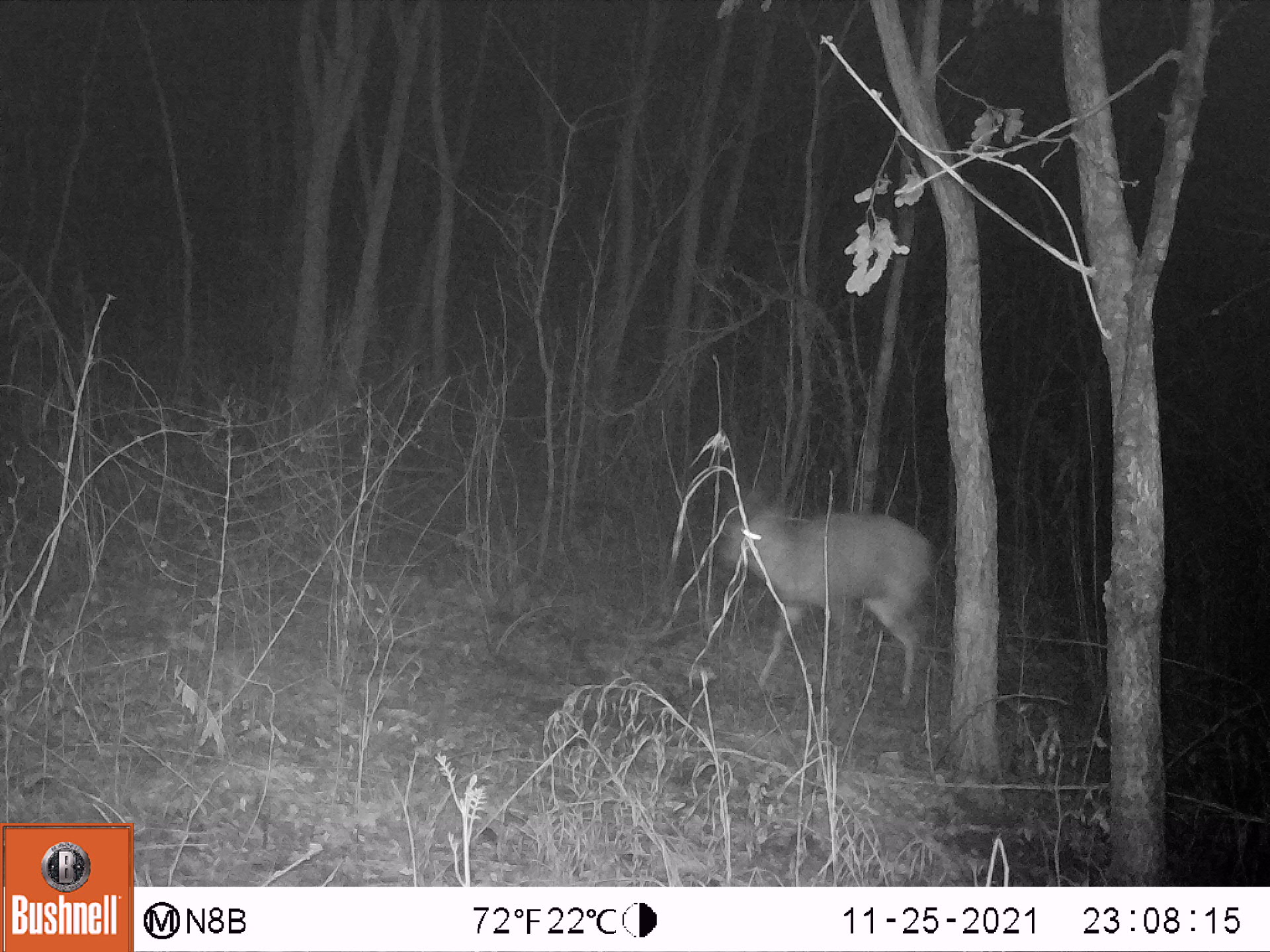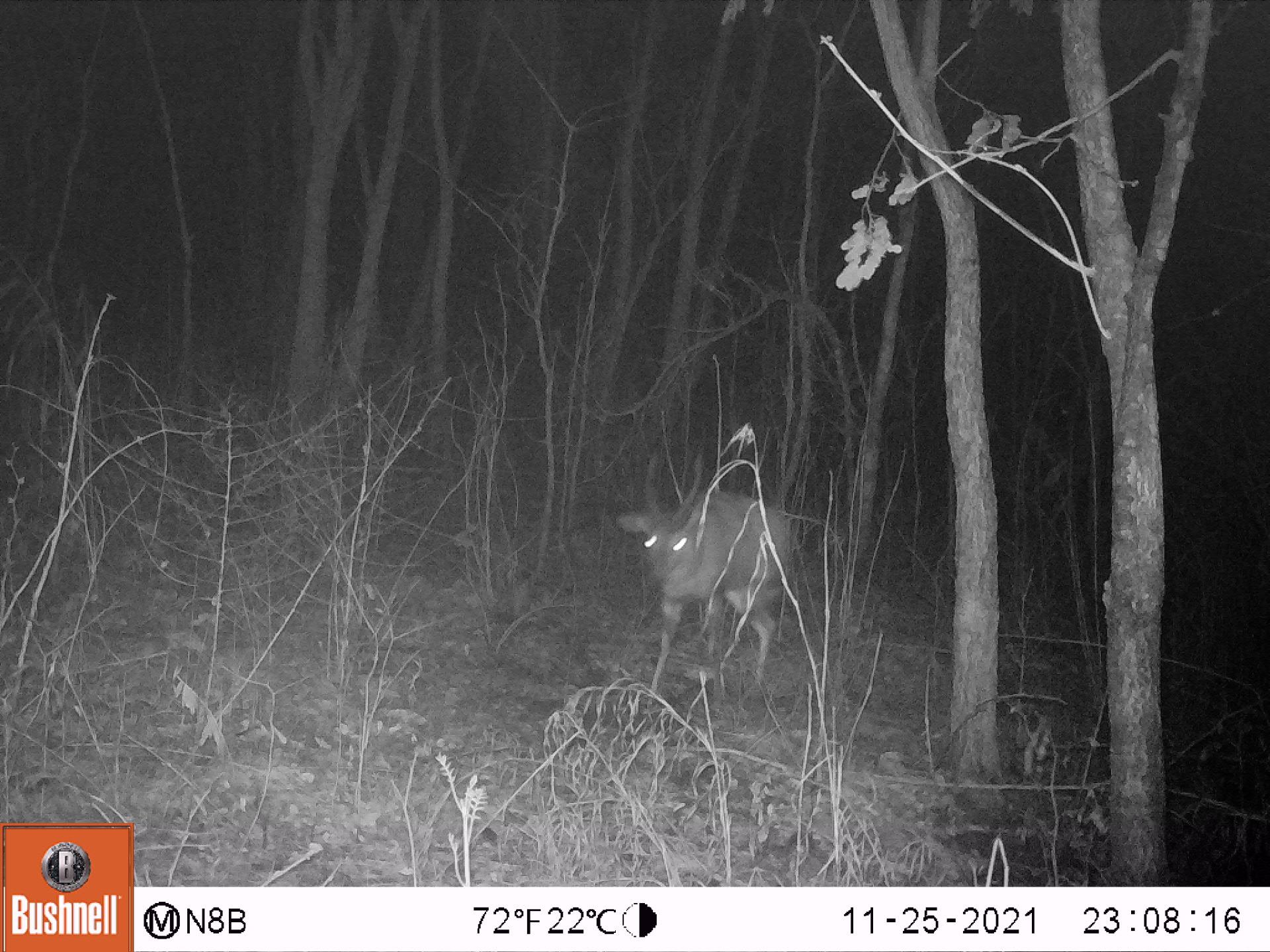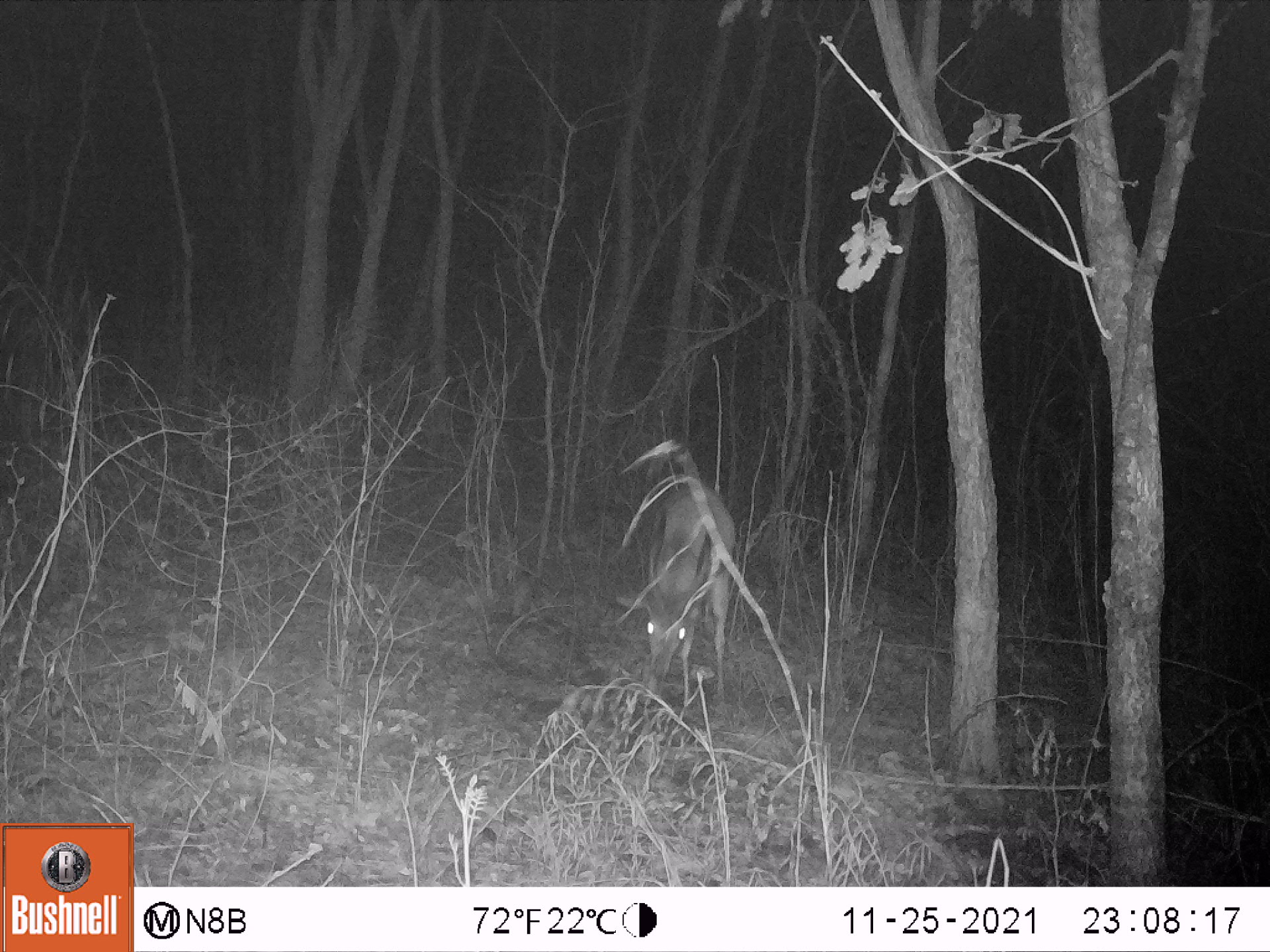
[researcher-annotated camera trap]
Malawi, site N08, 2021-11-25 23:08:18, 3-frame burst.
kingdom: Animalia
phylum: Chordata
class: Mammalia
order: Artiodactyla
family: Bovidae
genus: Tragelaphus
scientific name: Tragelaphus sylvaticus sylvaticus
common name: cape bushbuck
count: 1